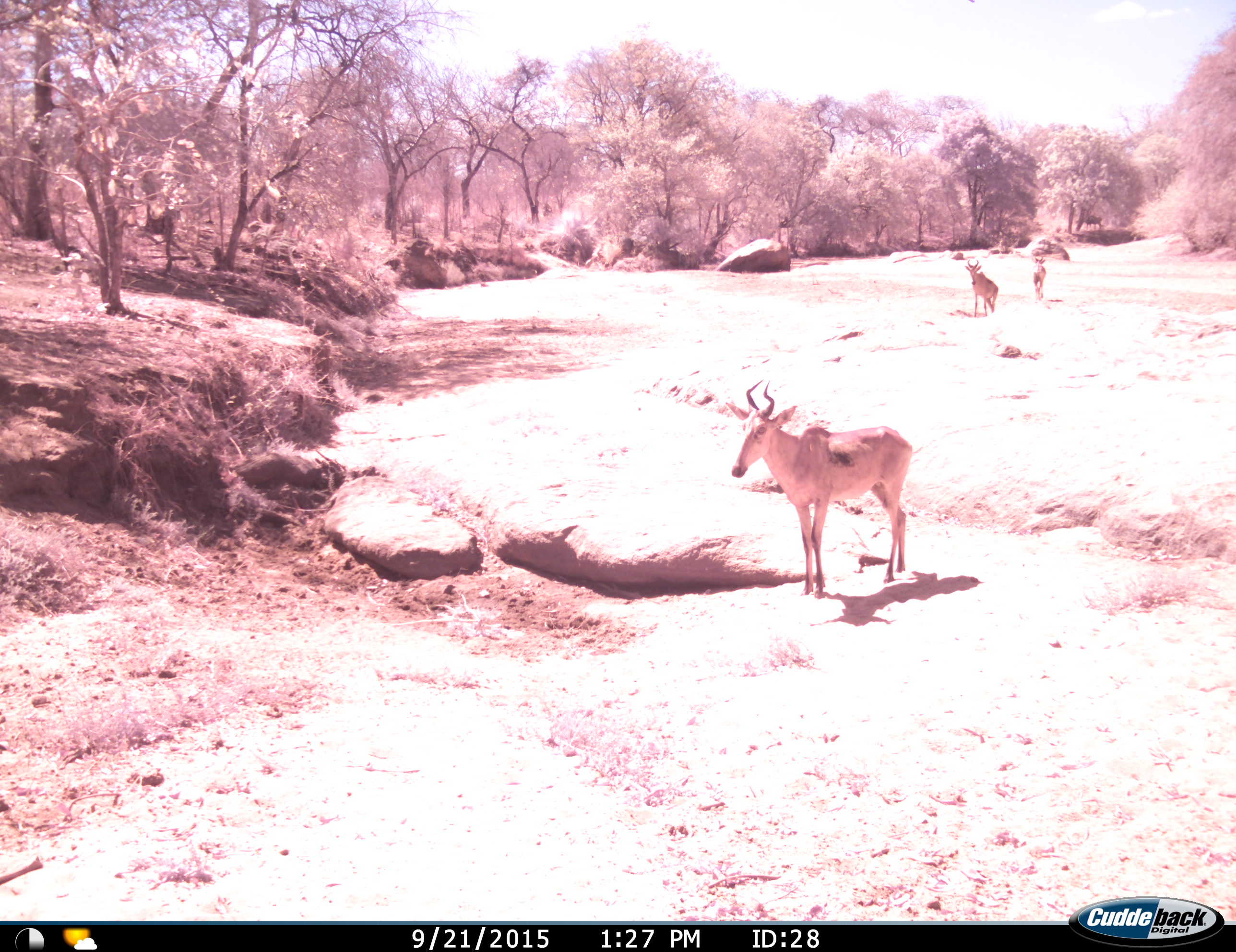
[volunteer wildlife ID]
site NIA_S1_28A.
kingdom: Animalia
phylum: Chordata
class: Mammalia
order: Artiodactyla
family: Bovidae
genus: Alcelaphus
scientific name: Alcelaphus buselaphus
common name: hartebeest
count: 3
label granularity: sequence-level